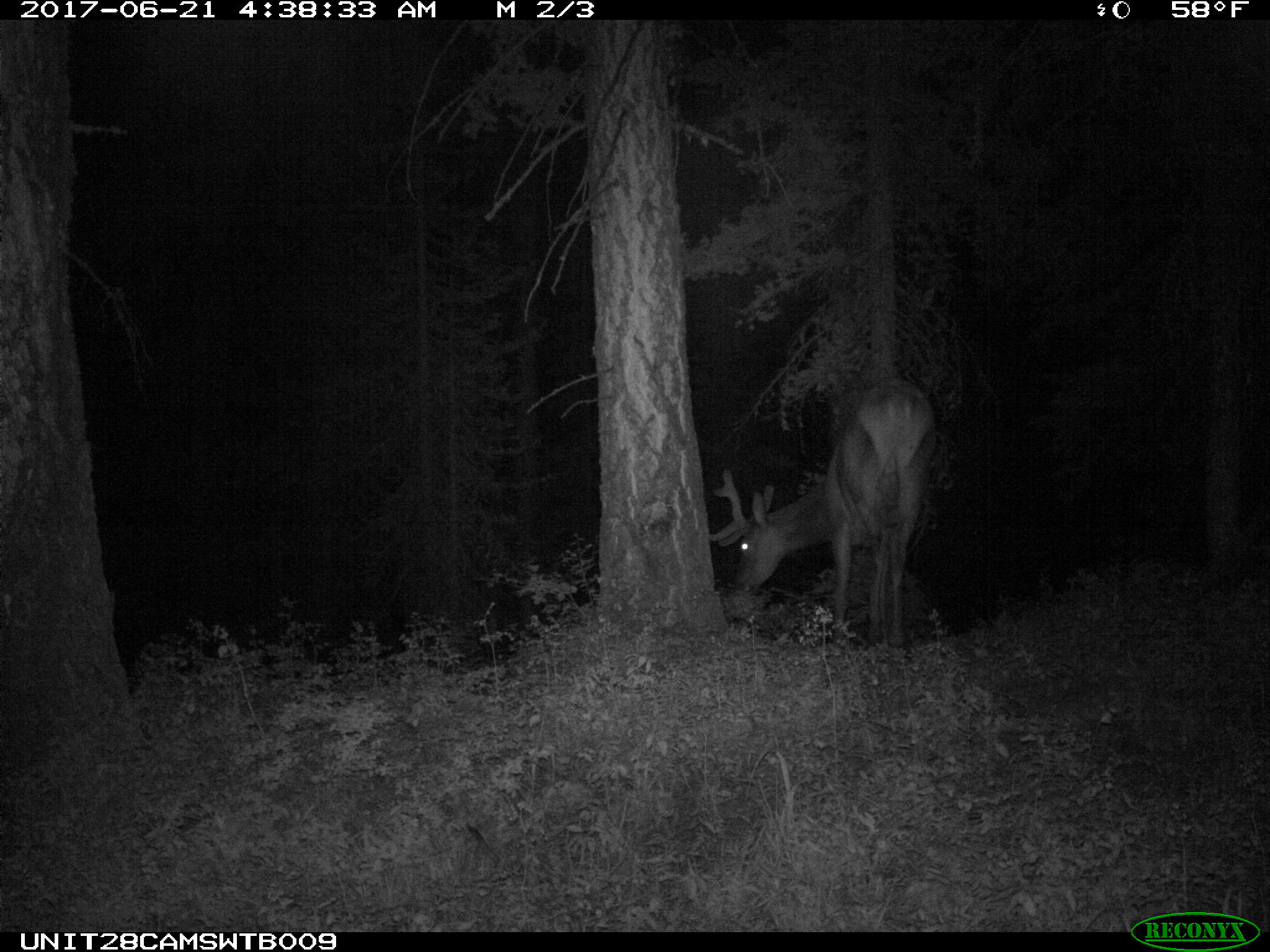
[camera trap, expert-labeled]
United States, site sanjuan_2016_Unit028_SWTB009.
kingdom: Animalia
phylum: Chordata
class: Mammalia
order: Artiodactyla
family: Cervidae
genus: Cervus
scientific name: Cervus elaphus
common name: red deer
Cervus elaphus (red deer).